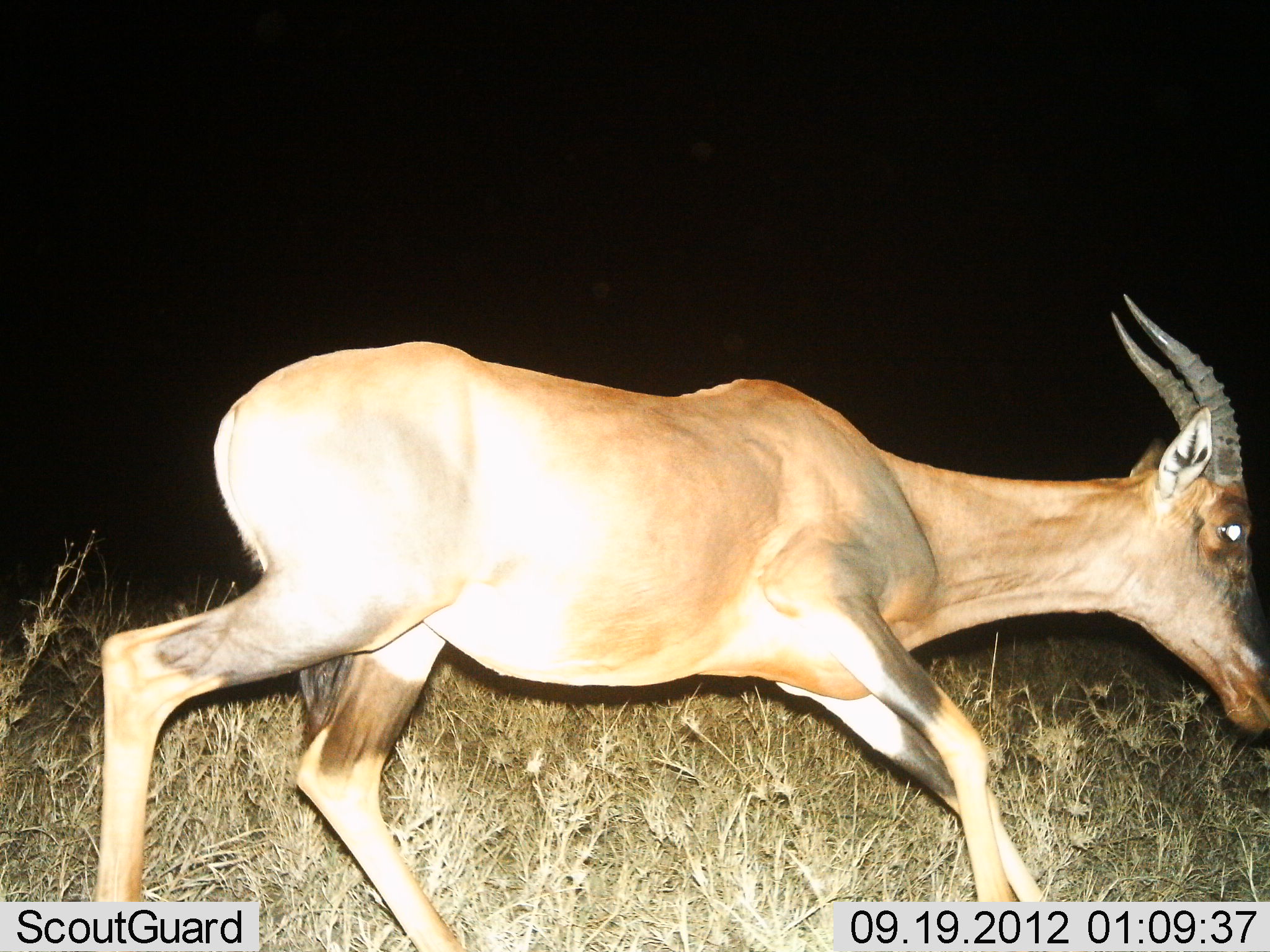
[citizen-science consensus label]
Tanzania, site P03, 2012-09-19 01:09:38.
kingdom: Animalia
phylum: Chordata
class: Mammalia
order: Artiodactyla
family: Bovidae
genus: Damaliscus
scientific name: Damaliscus lunatus jimela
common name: topi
Topi (Damaliscus lunatus jimela), count 1. Behavior (volunteer vote fractions): standing 10%, resting 0%, moving 90%, interacting 0%. Young present (vote fraction): 0%. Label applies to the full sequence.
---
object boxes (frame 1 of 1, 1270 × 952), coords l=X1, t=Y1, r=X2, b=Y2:
animal: l=95, t=295, r=1270, b=951